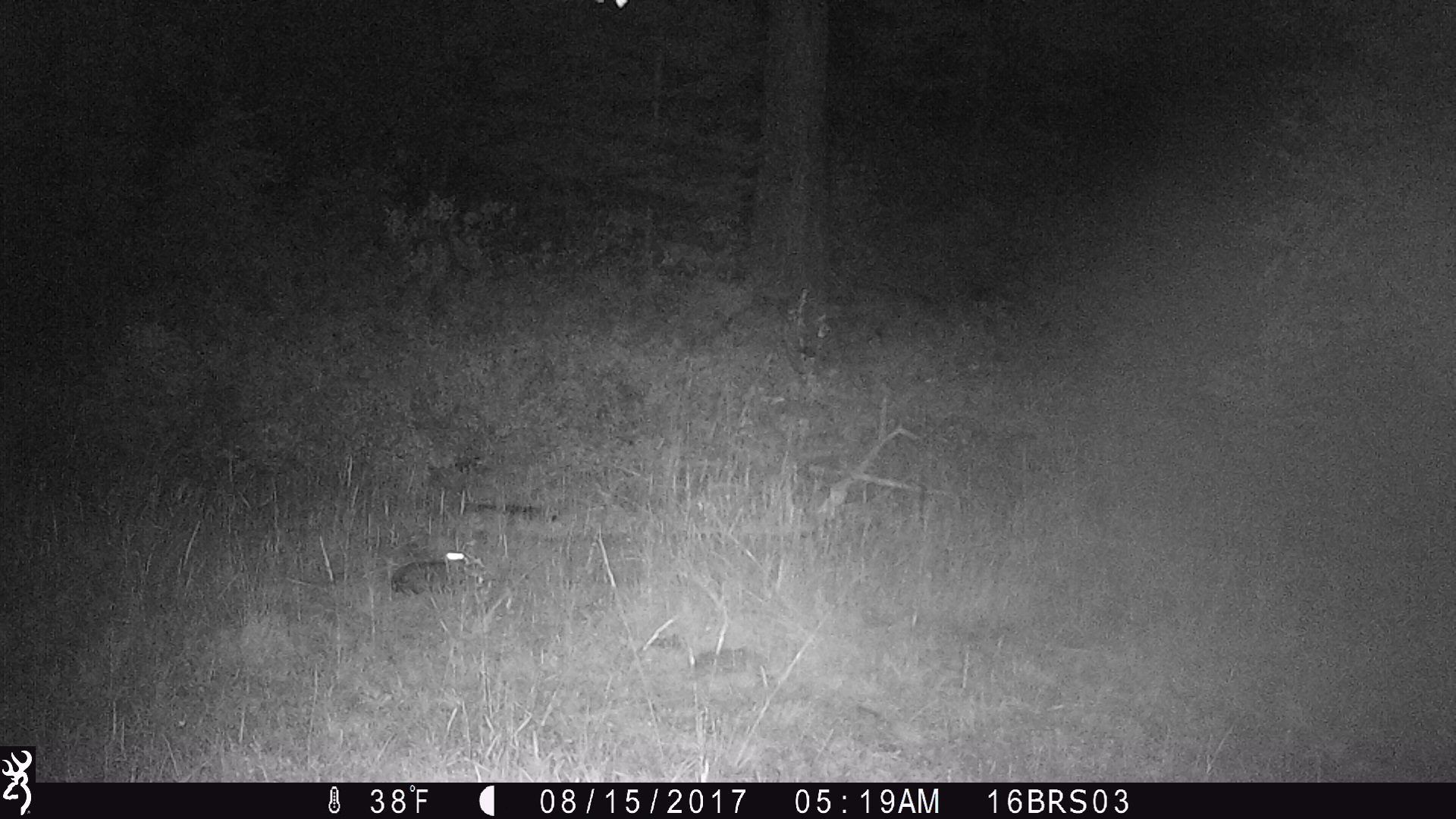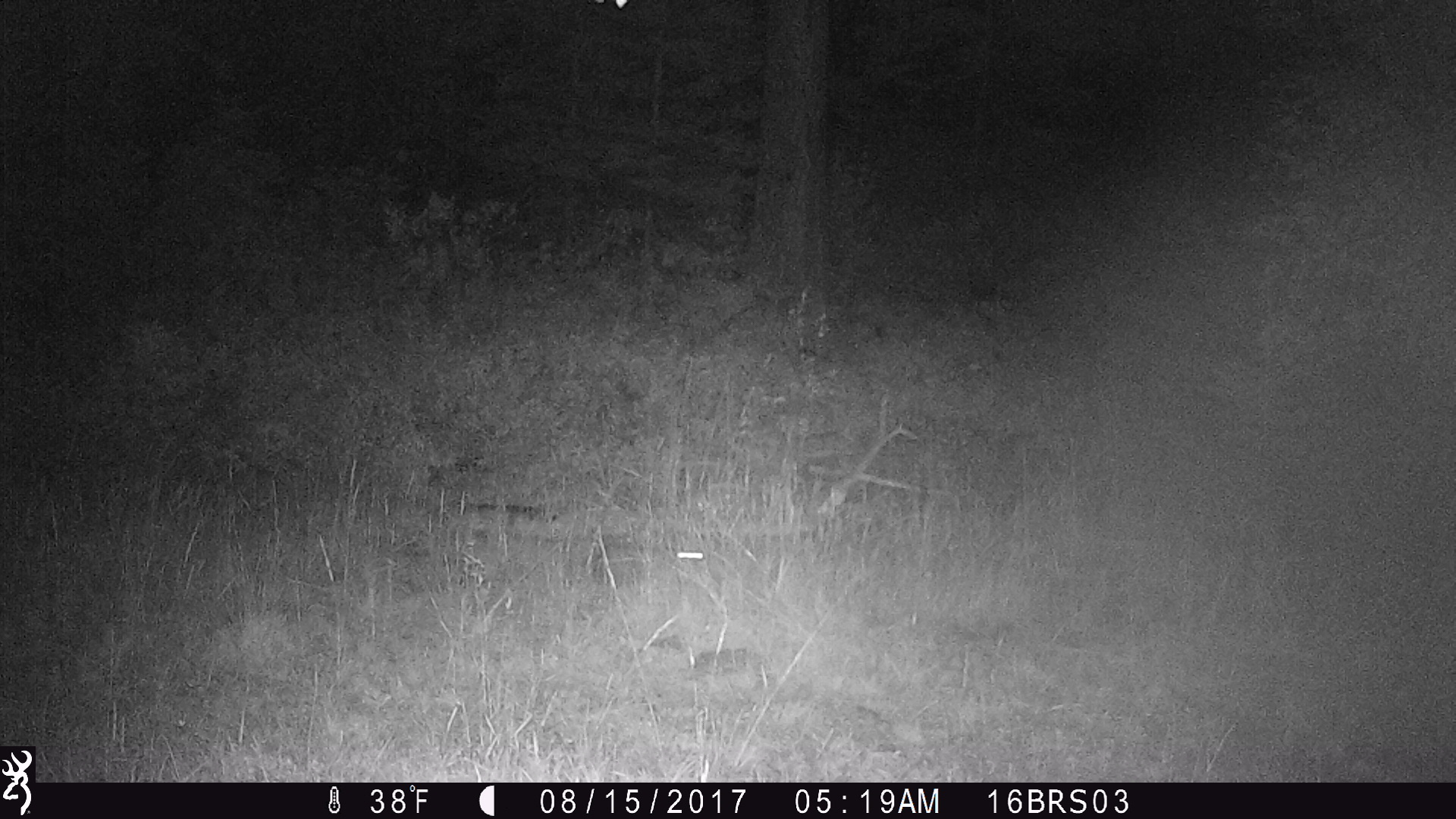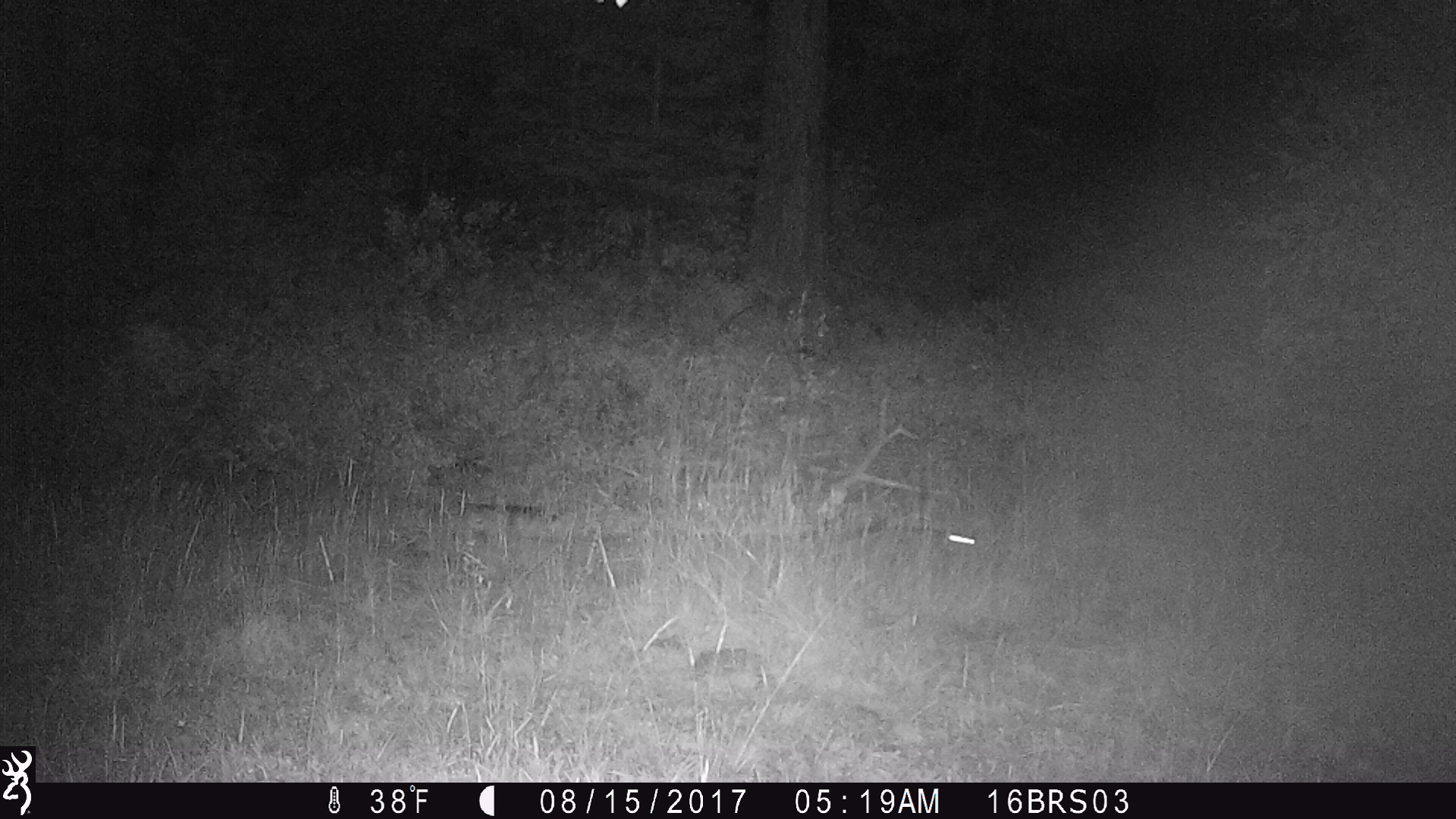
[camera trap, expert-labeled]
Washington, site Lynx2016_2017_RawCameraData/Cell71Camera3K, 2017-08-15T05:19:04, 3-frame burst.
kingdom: Animalia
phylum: Chordata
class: Mammalia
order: Lagomorpha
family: Leporidae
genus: Lepus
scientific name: Lepus americanus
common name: snowshoe hare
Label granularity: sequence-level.